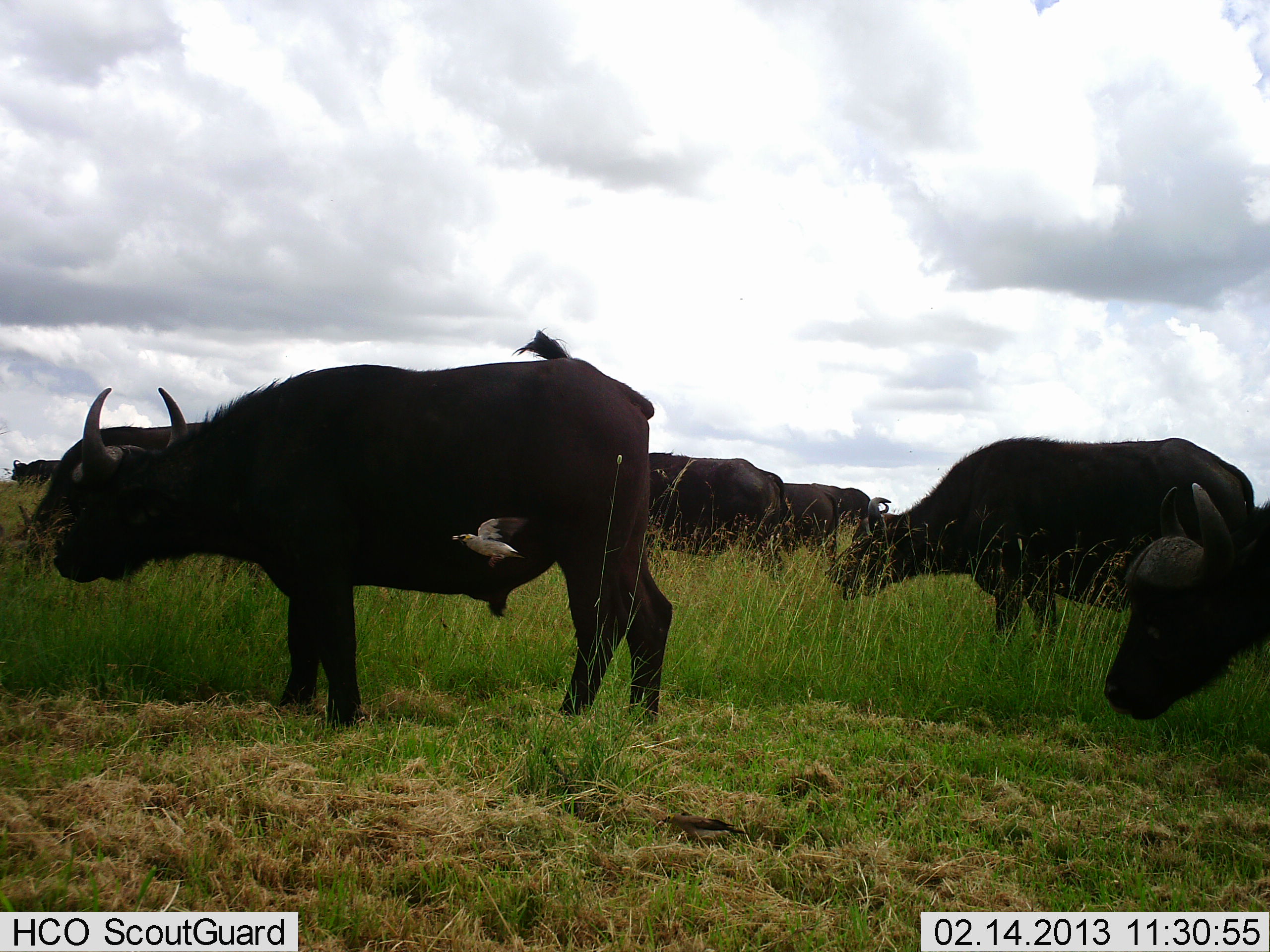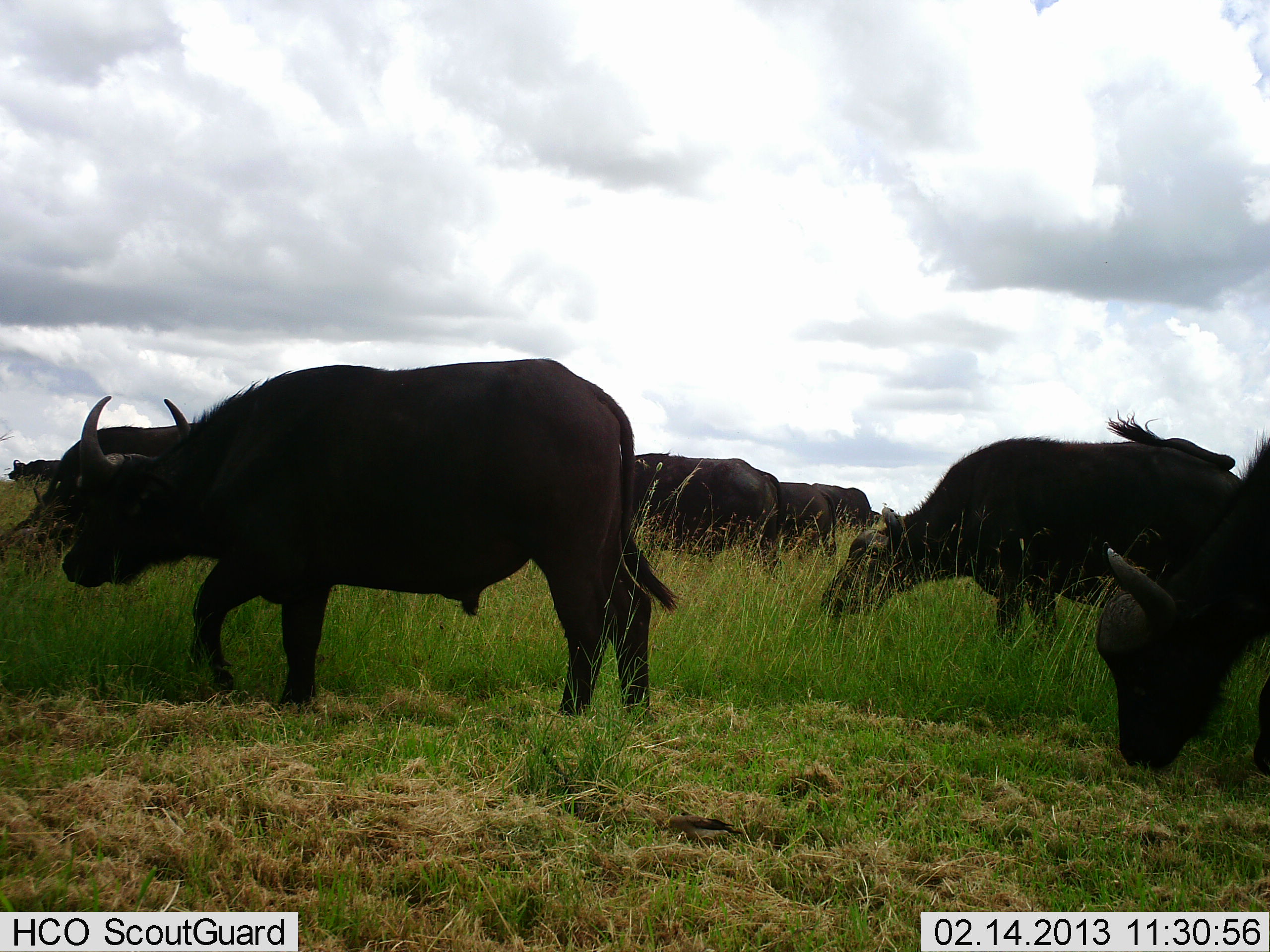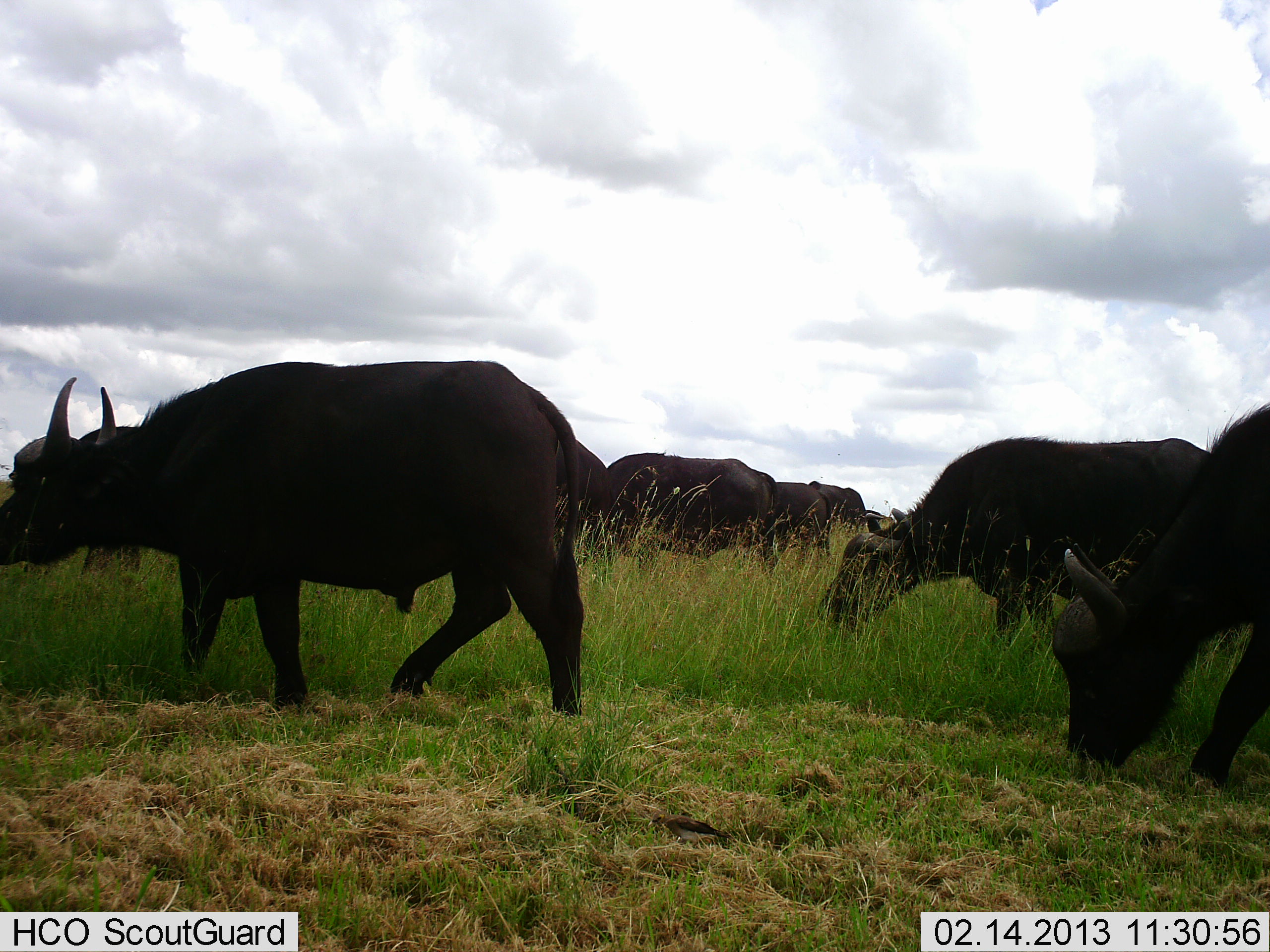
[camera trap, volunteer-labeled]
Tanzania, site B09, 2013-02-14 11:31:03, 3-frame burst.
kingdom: Animalia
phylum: Chordata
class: Mammalia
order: Artiodactyla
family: Bovidae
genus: Syncerus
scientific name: Syncerus caffer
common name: cape buffalo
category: buffalo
Buffalo (cape buffalo) (Syncerus caffer), count 7. Behavior (volunteer vote fractions): standing 45%, resting 0%, moving 53%, interacting 0%. Young present (vote fraction): 0%. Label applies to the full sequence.